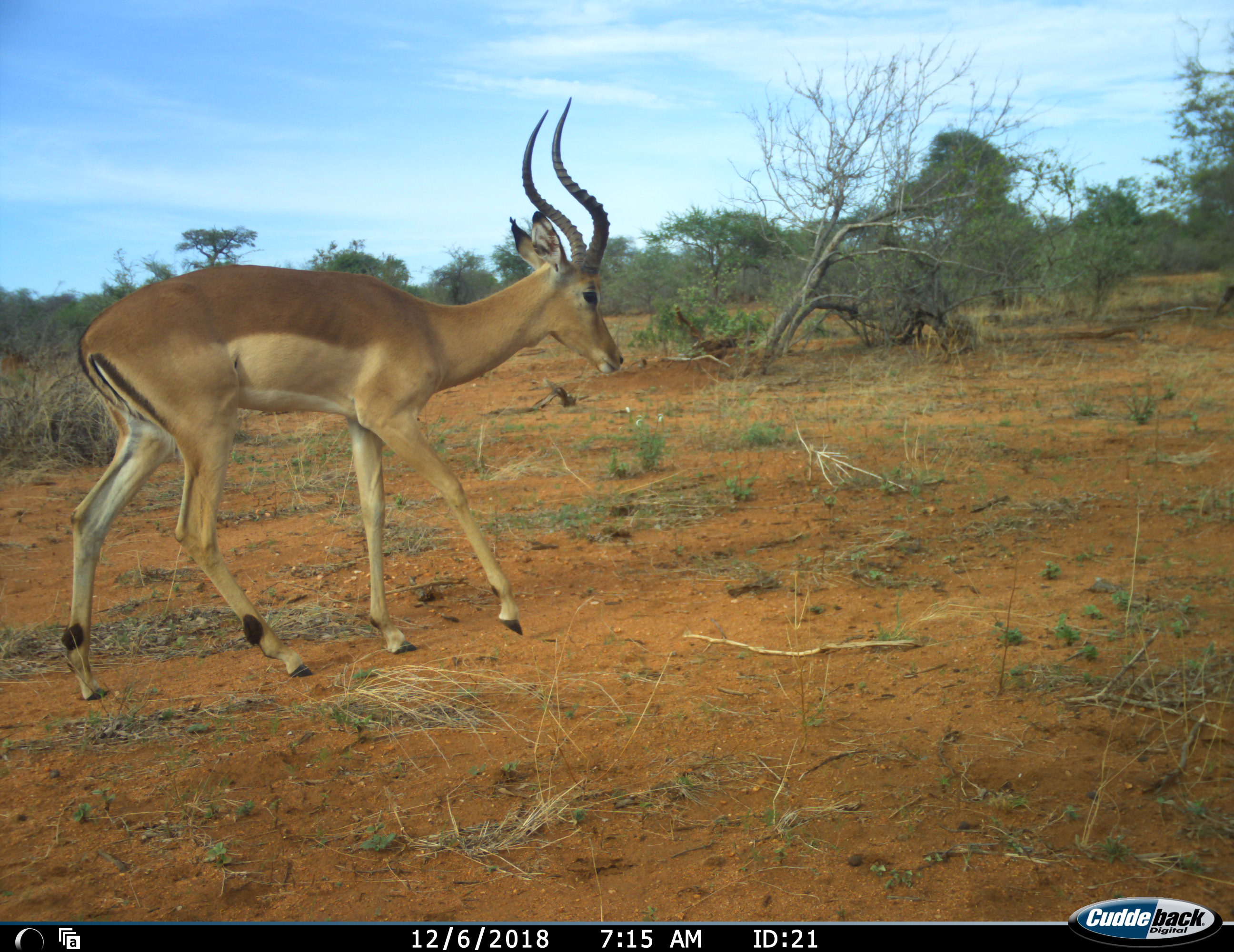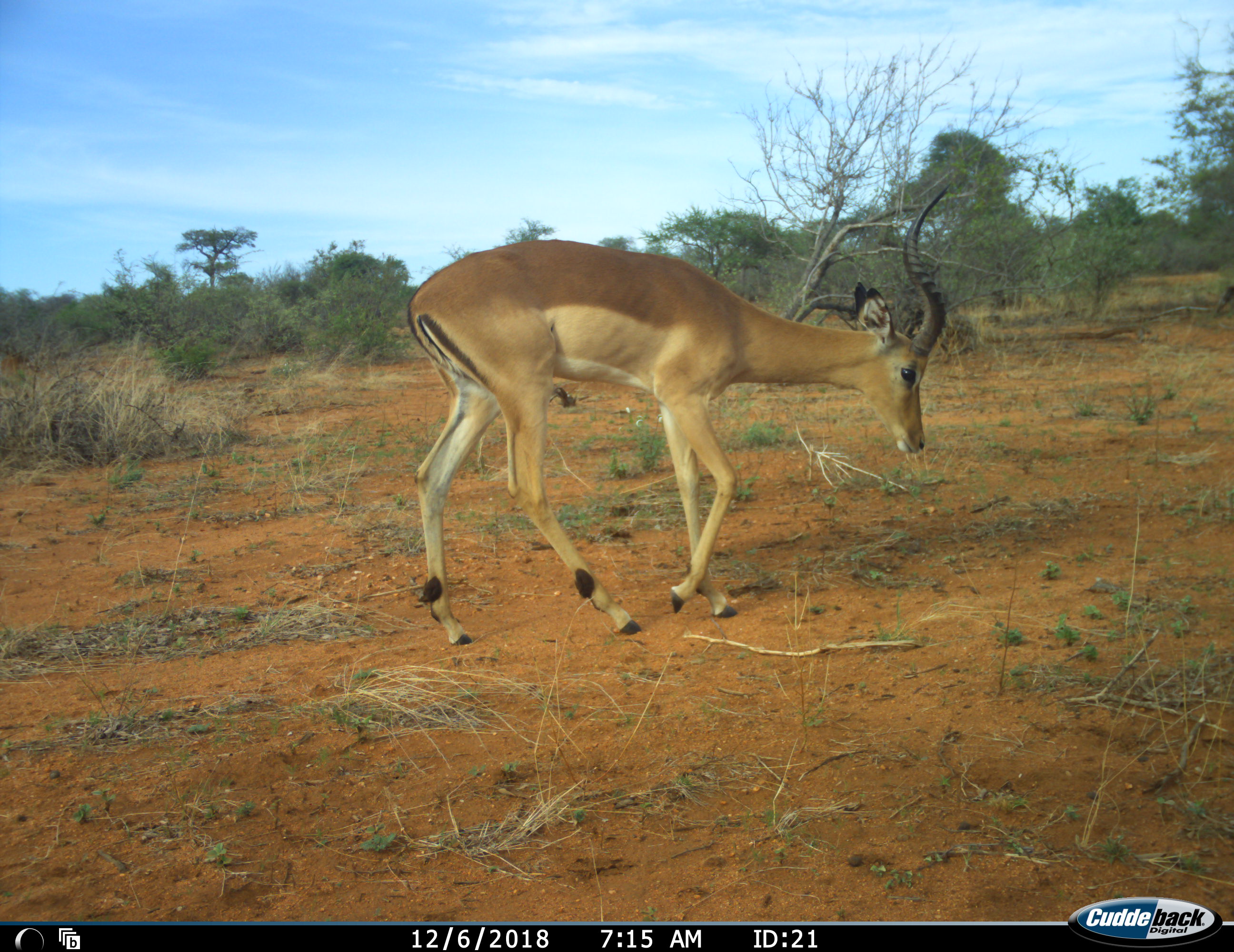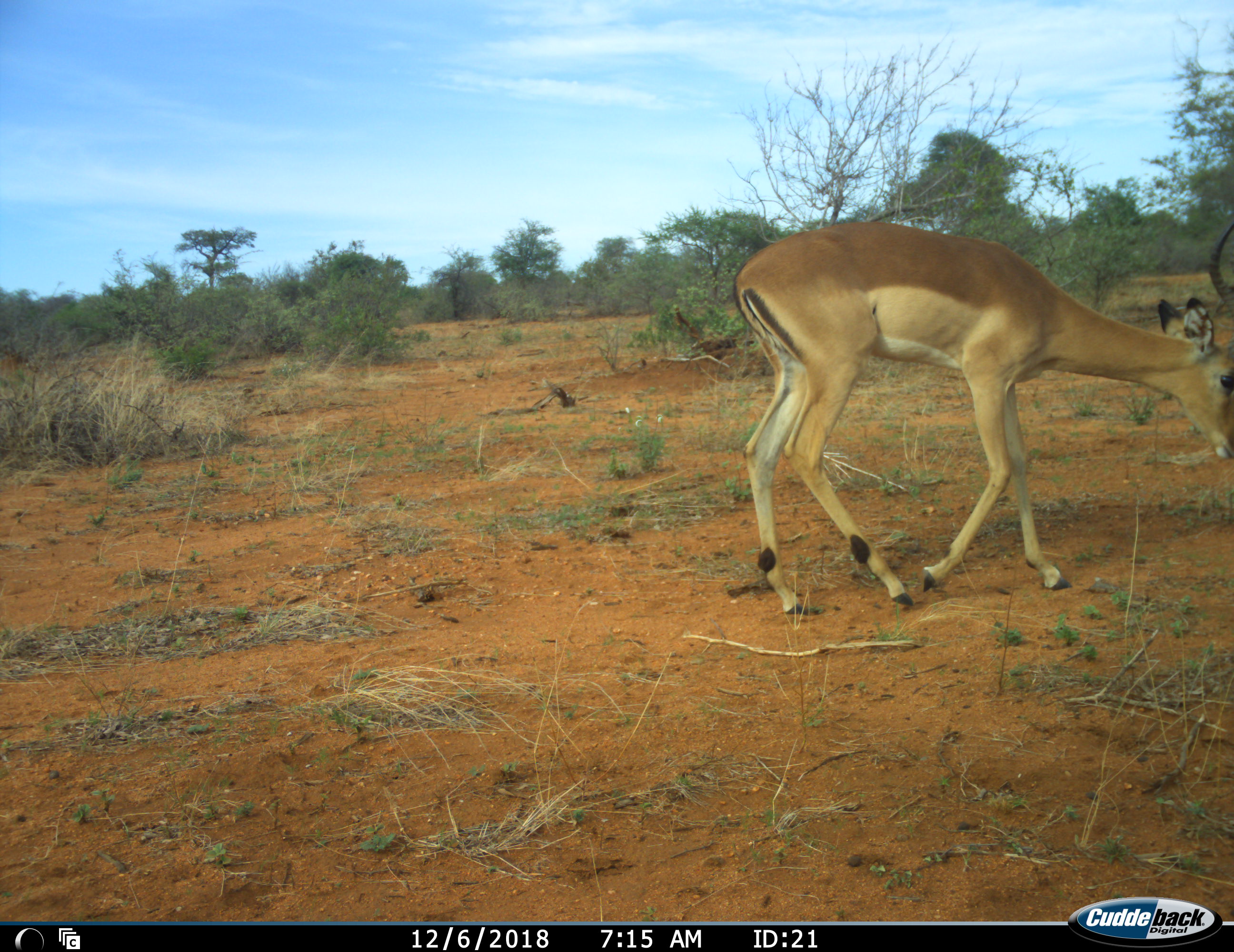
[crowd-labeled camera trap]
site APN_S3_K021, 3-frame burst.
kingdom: Animalia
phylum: Chordata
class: Mammalia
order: Artiodactyla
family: Bovidae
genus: Aepyceros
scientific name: Aepyceros melampus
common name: impala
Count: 1.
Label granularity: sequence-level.